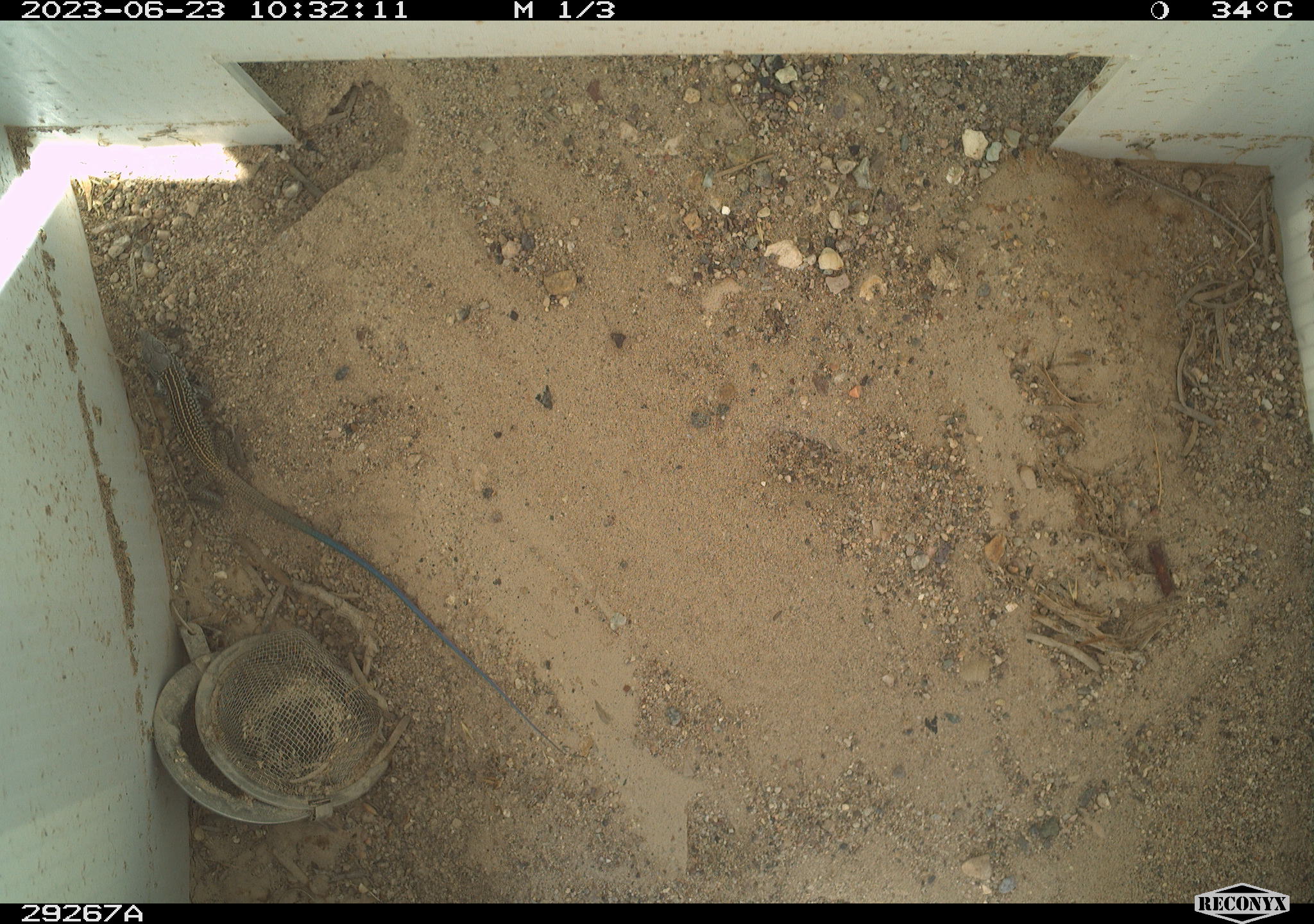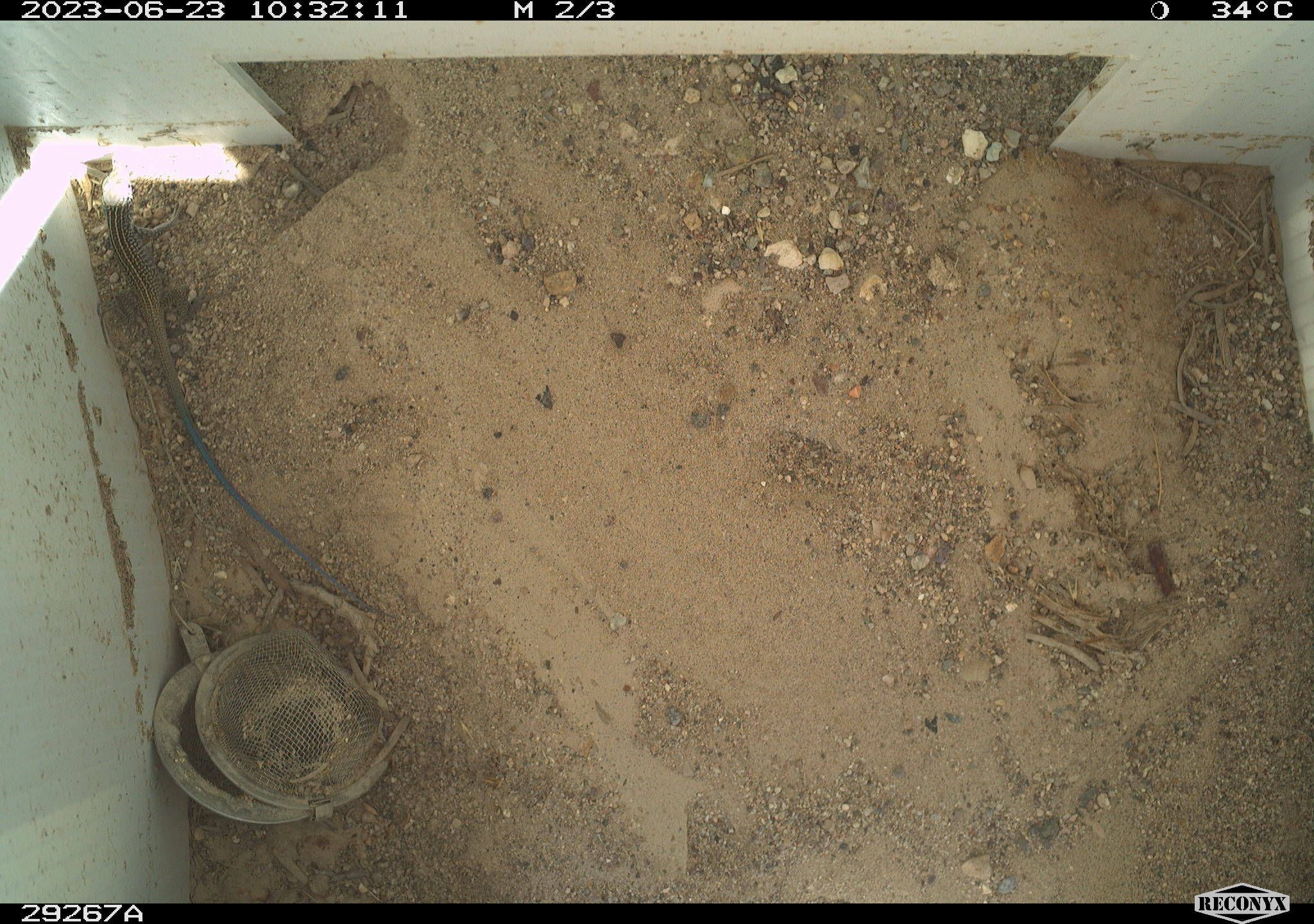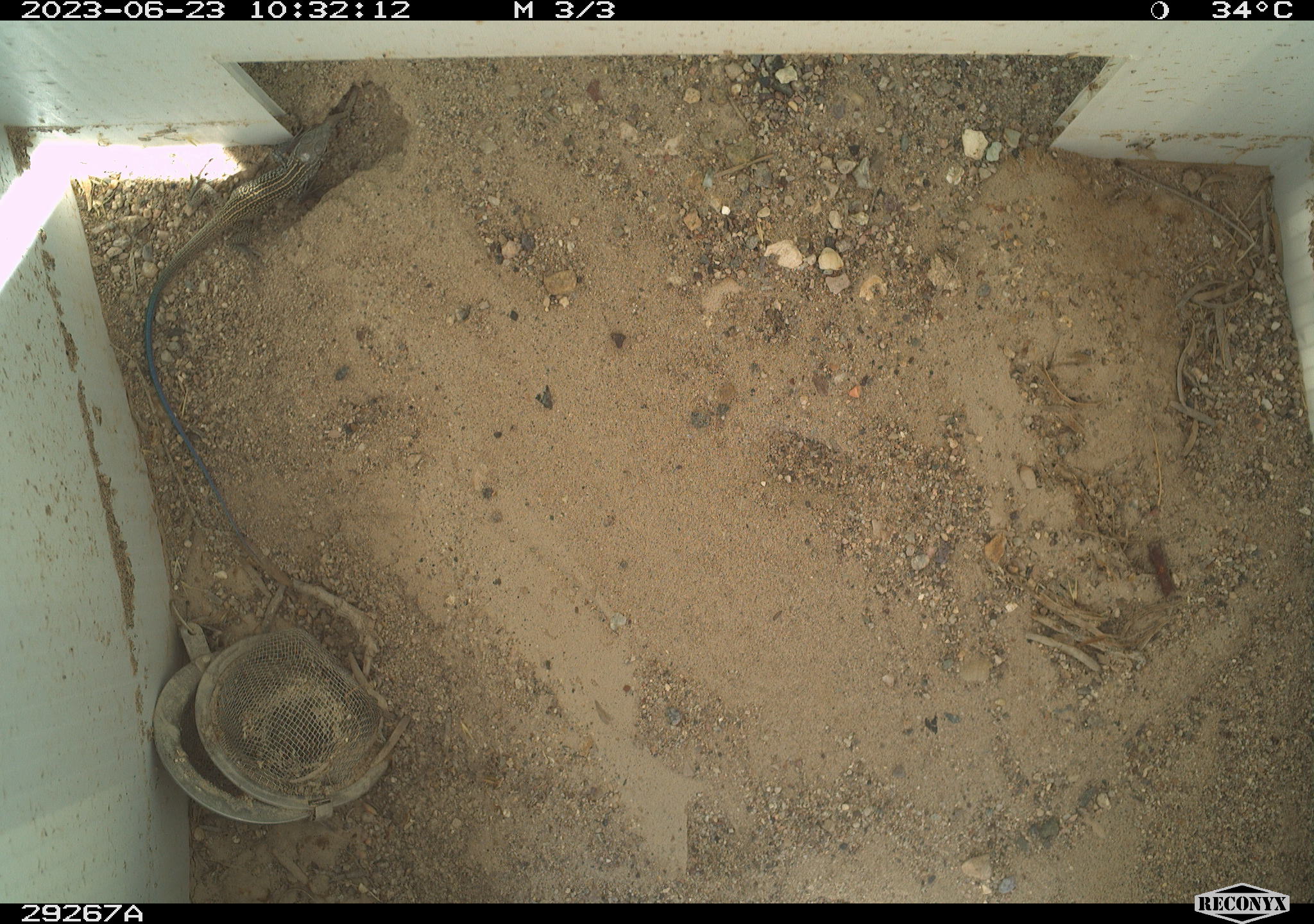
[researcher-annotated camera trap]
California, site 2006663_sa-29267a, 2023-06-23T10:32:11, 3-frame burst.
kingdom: Animalia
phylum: Chordata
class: Reptilia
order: Squamata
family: Teiidae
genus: Aspidoscelis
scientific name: Aspidoscelis tigris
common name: western whiptail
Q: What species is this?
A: Western whiptail (Aspidoscelis tigris).